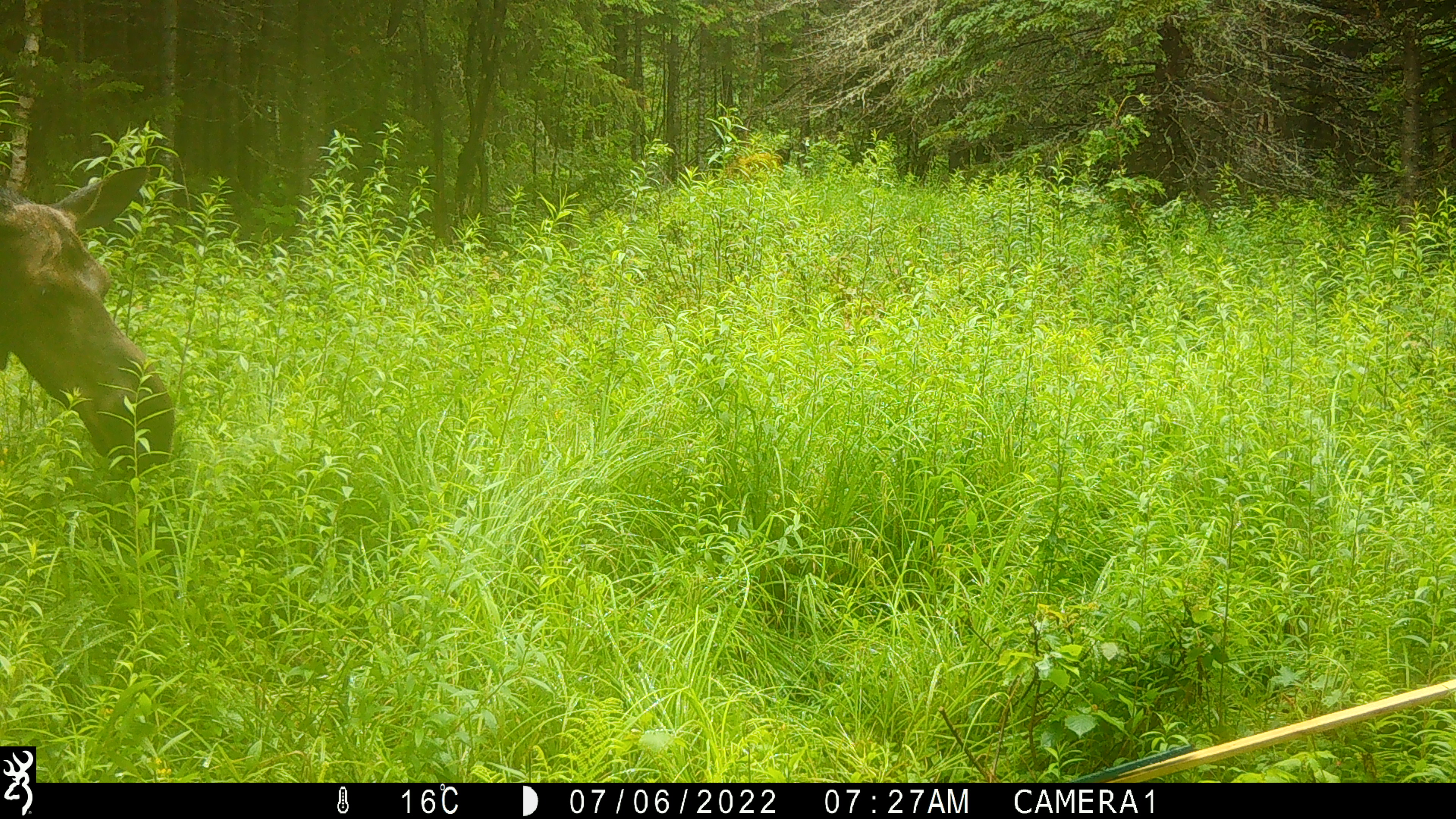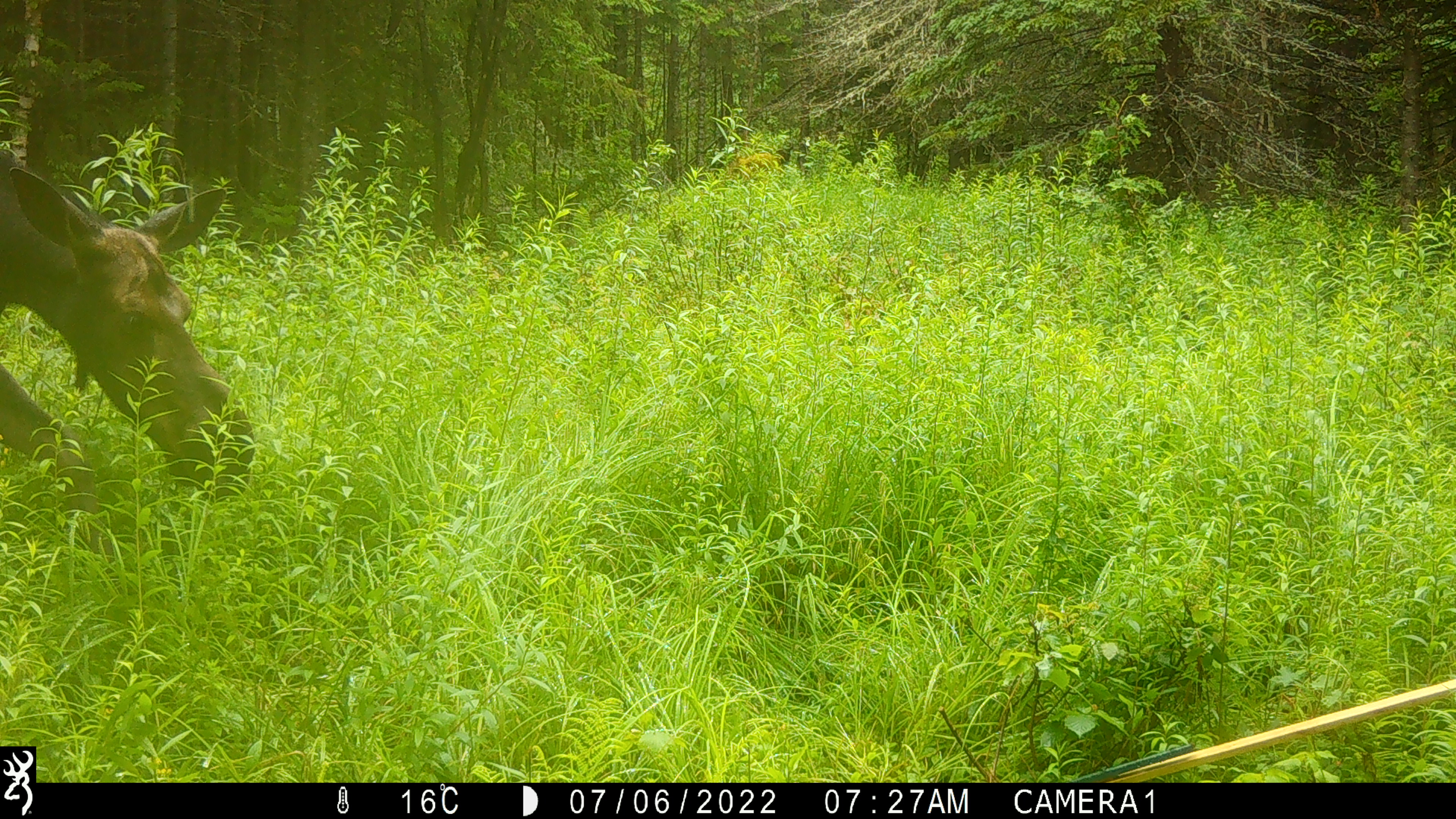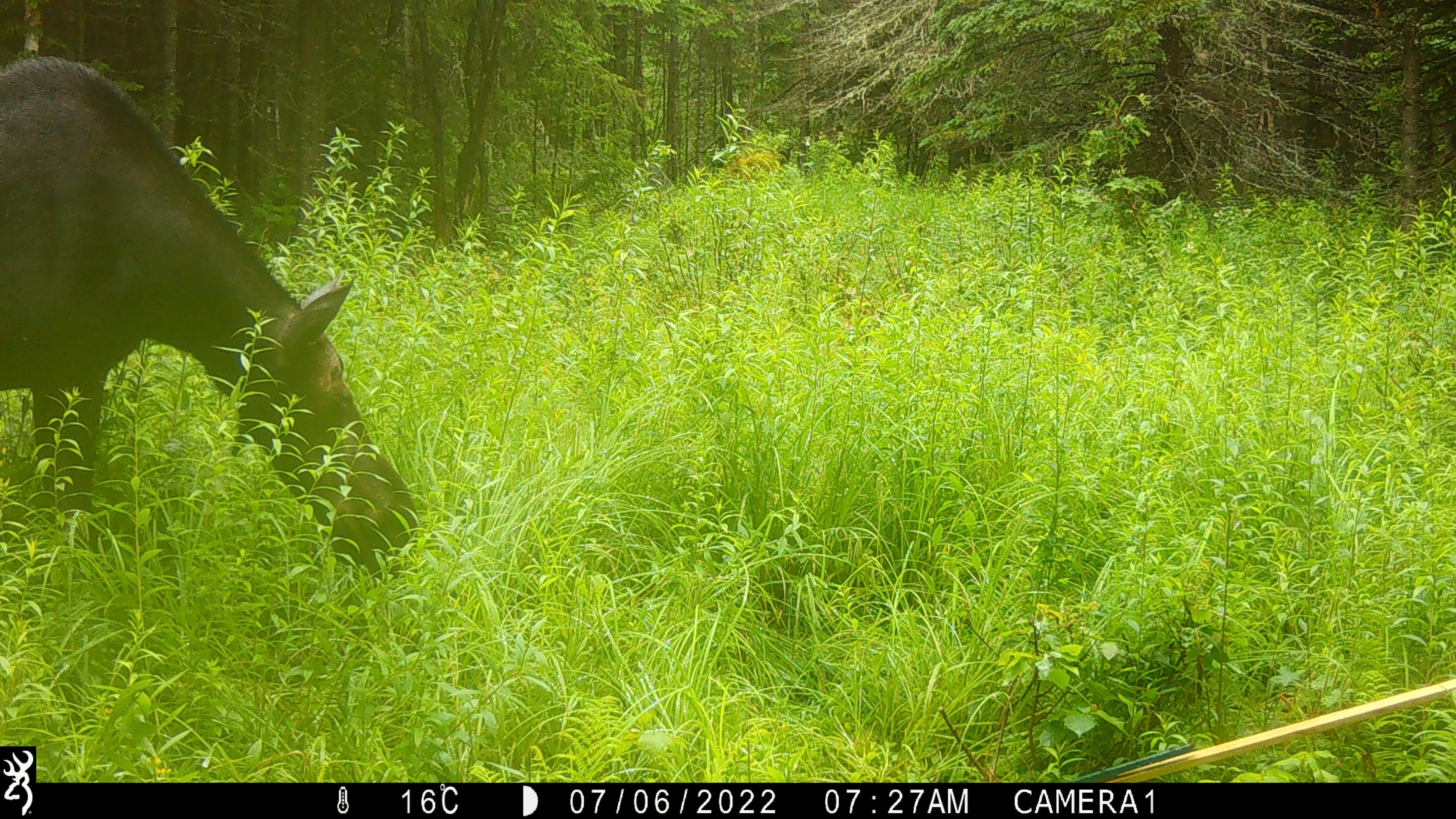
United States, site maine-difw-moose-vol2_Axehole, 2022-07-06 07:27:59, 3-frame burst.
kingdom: Animalia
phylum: Chordata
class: Mammalia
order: Artiodactyla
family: Cervidae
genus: Alces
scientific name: Alces alces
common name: moose